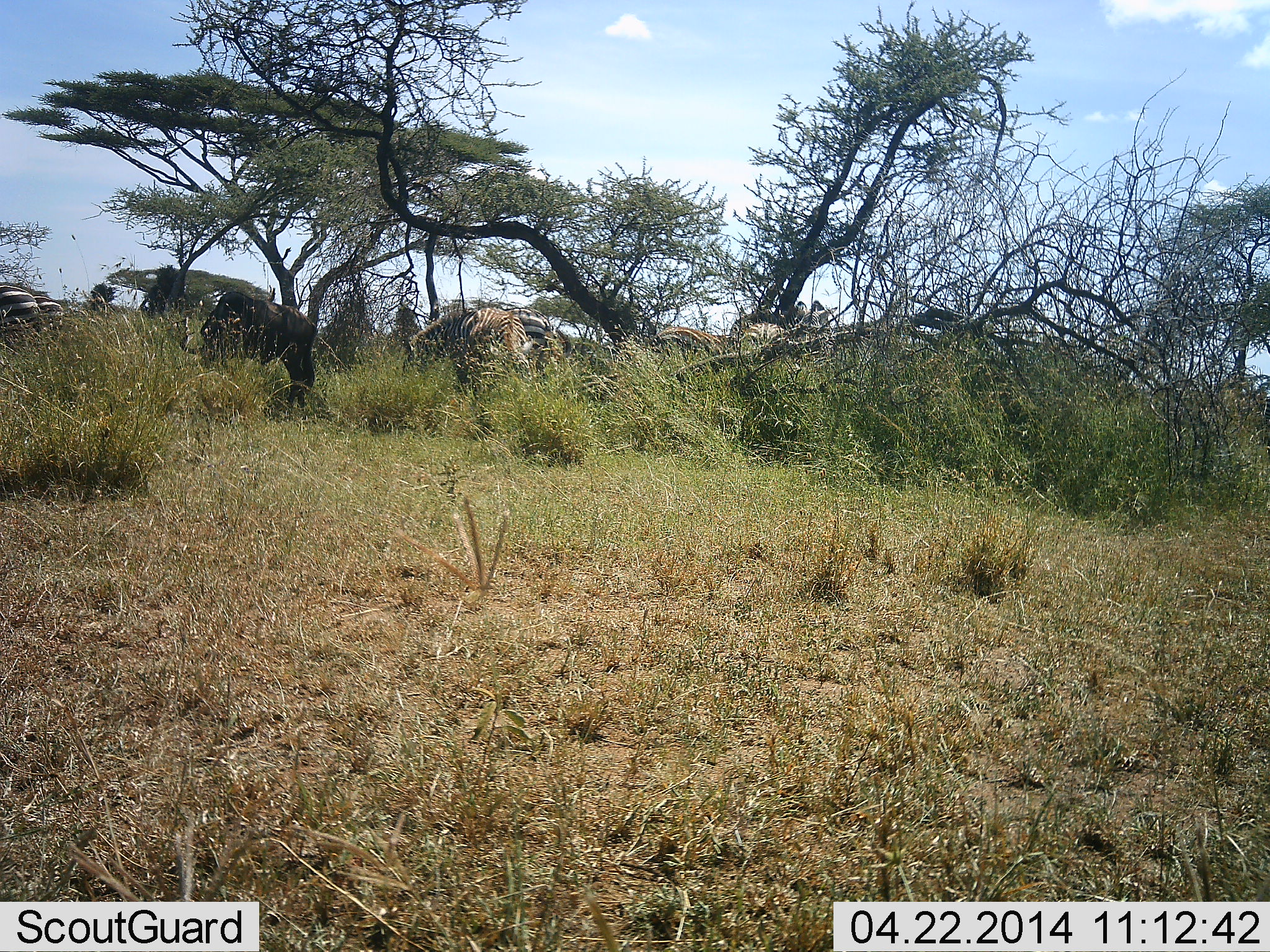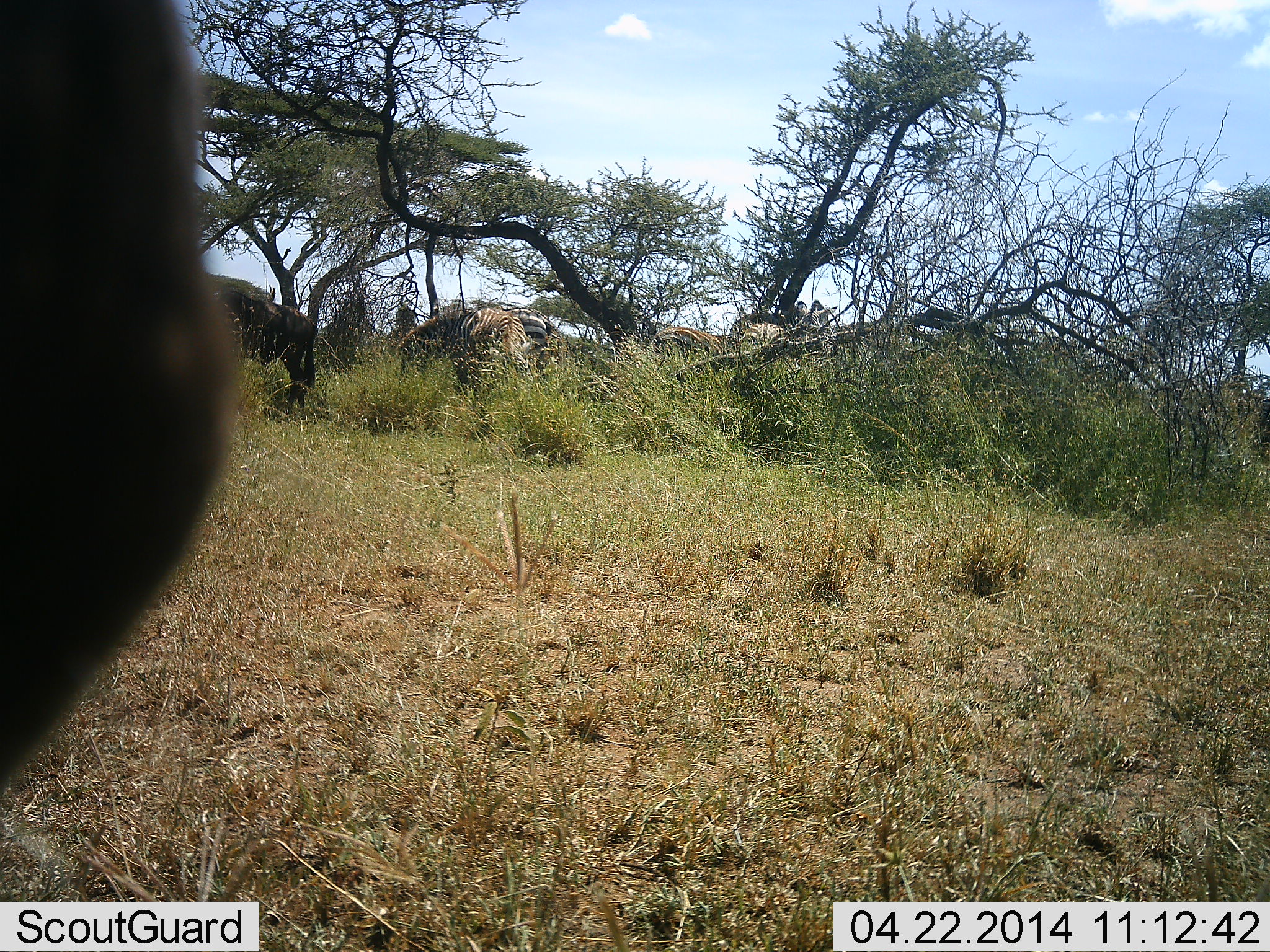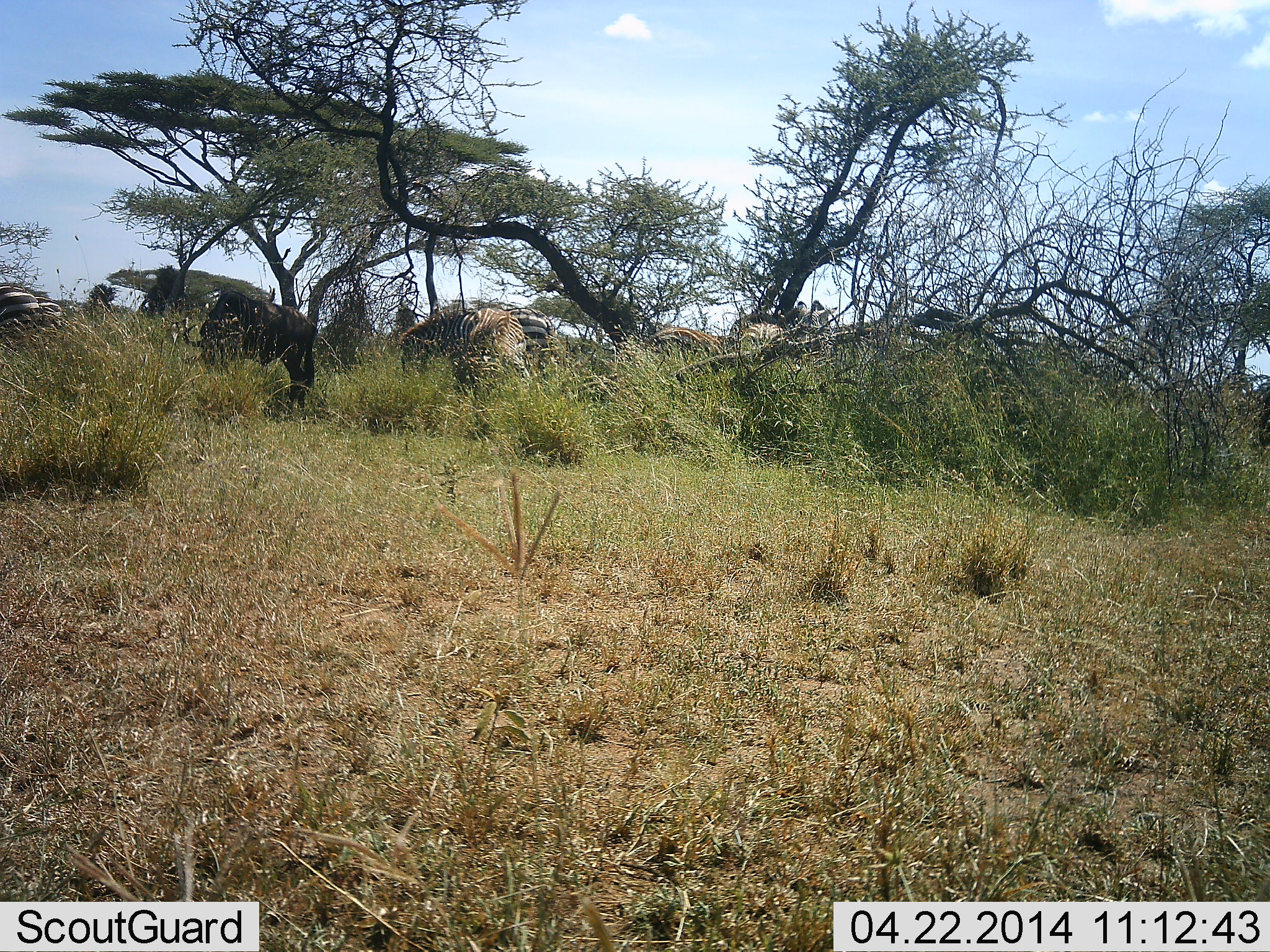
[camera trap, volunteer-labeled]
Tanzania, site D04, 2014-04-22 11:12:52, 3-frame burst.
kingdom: Animalia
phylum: Chordata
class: Mammalia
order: Artiodactyla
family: Bovidae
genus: Connochaetes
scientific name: Connochaetes taurinus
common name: blue wildebeest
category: wildebeest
Wildebeest (blue wildebeest) (Connochaetes taurinus), count 2. Behavior (volunteer vote fractions): standing 50%, resting 0%, moving 30%, interacting 0%. Young present (vote fraction): 0%. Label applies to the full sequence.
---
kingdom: Animalia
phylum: Chordata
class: Mammalia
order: Perissodactyla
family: Equidae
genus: Equus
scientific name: Equus quagga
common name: plains zebra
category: zebra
Zebra (plains zebra) (Equus quagga), count 4. Behavior (volunteer vote fractions): standing 42%, resting 0%, moving 0%, interacting 0%. Young present (vote fraction): 0%. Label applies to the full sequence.